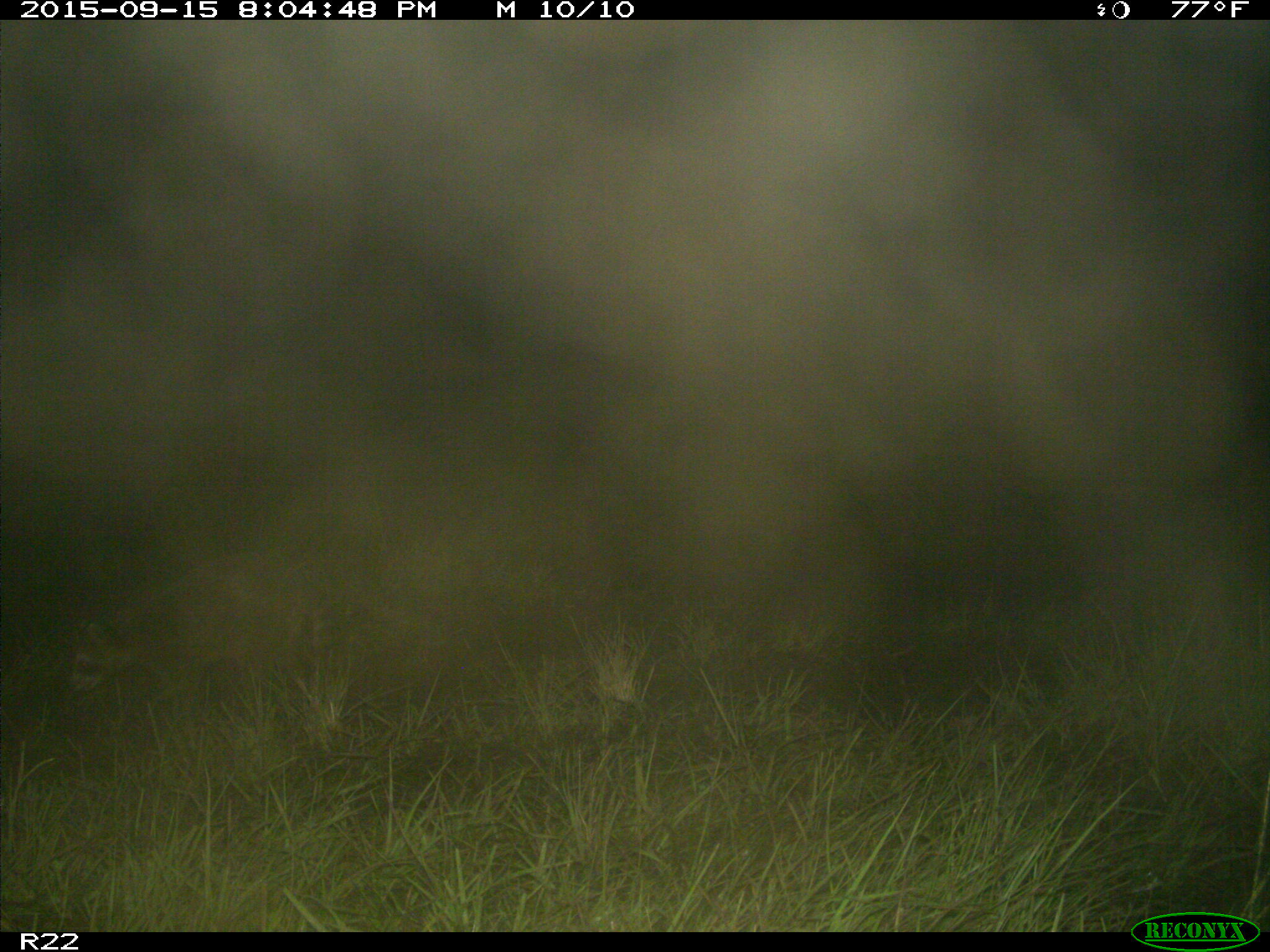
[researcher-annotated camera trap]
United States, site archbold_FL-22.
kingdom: Animalia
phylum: Chordata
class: Mammalia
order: Carnivora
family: Procyonidae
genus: Procyon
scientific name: Procyon lotor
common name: common raccoon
Procyon lotor (common raccoon).